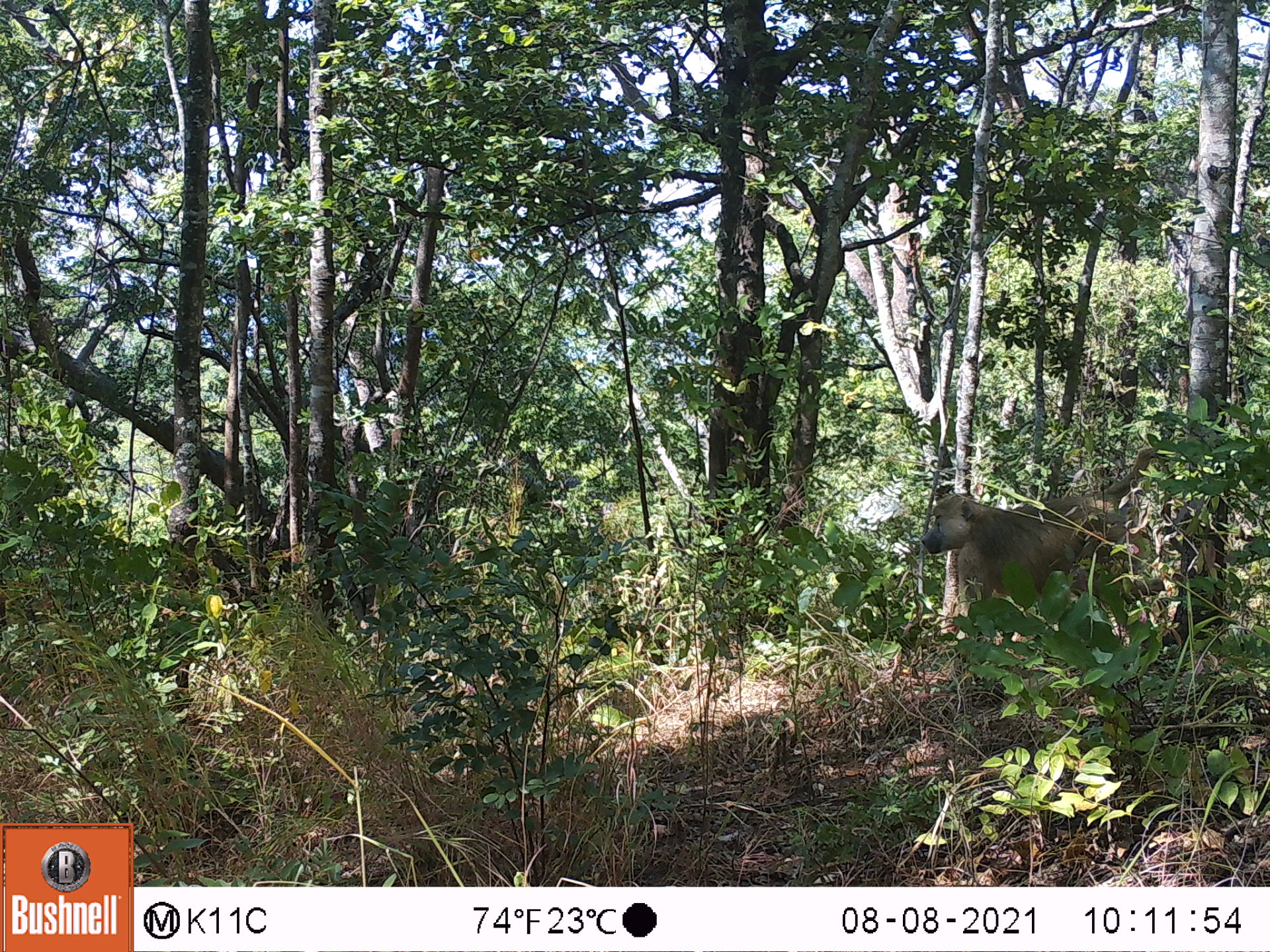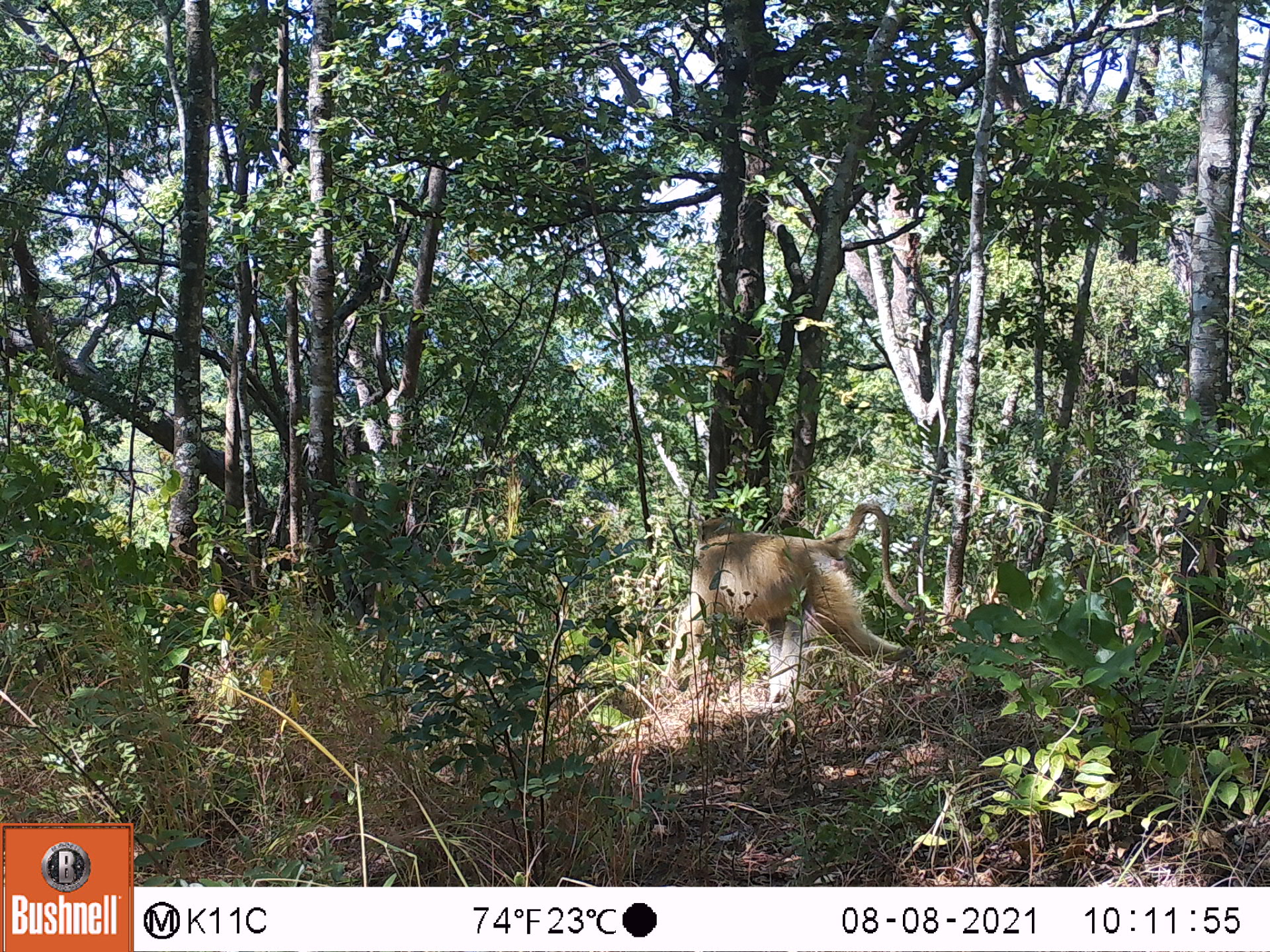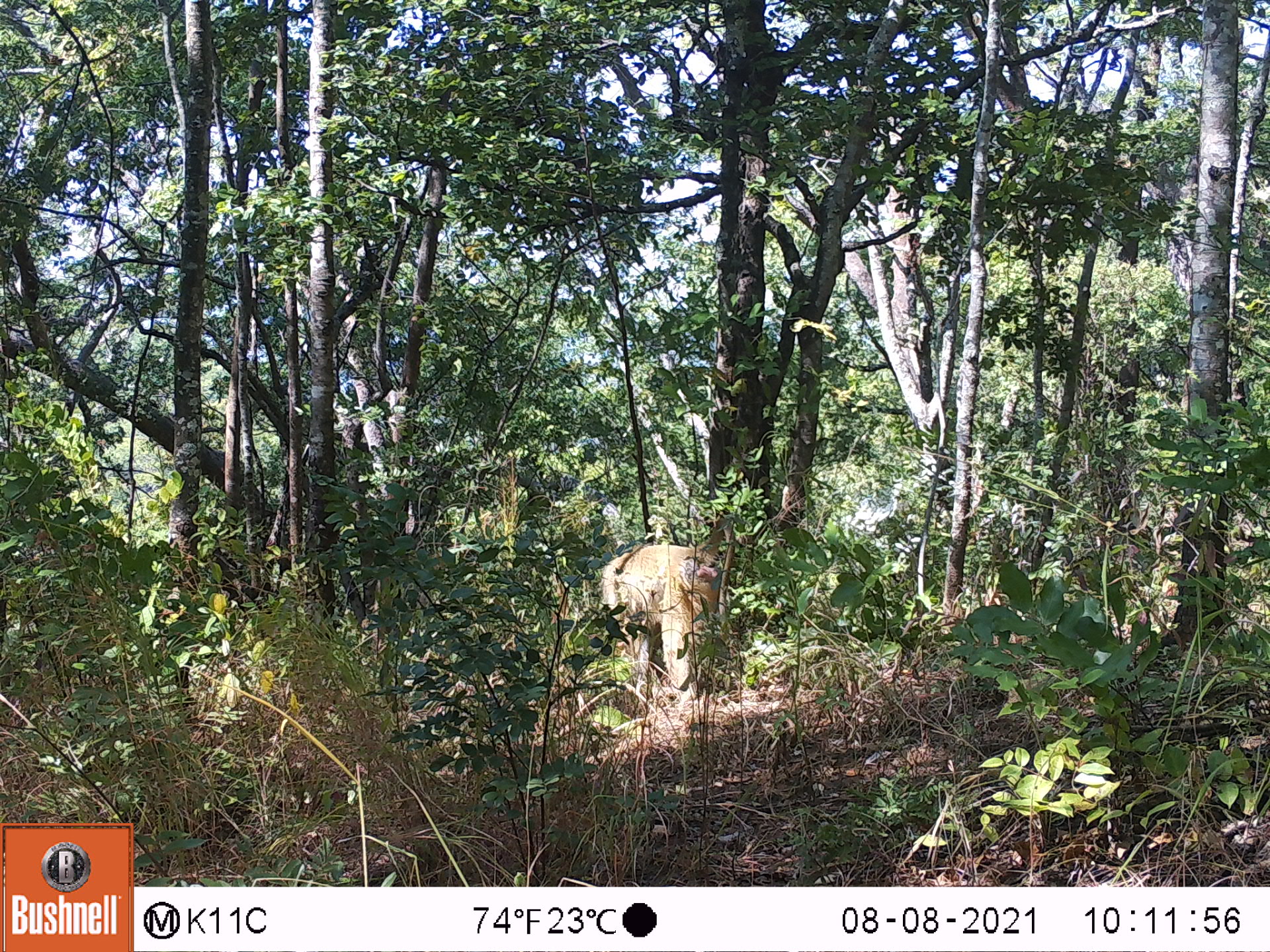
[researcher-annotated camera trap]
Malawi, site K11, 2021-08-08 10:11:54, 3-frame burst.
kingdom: Animalia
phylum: Chordata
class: Mammalia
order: Primates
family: Cercopithecidae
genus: Papio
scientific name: Papio cynocephalus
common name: yellow baboon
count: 1